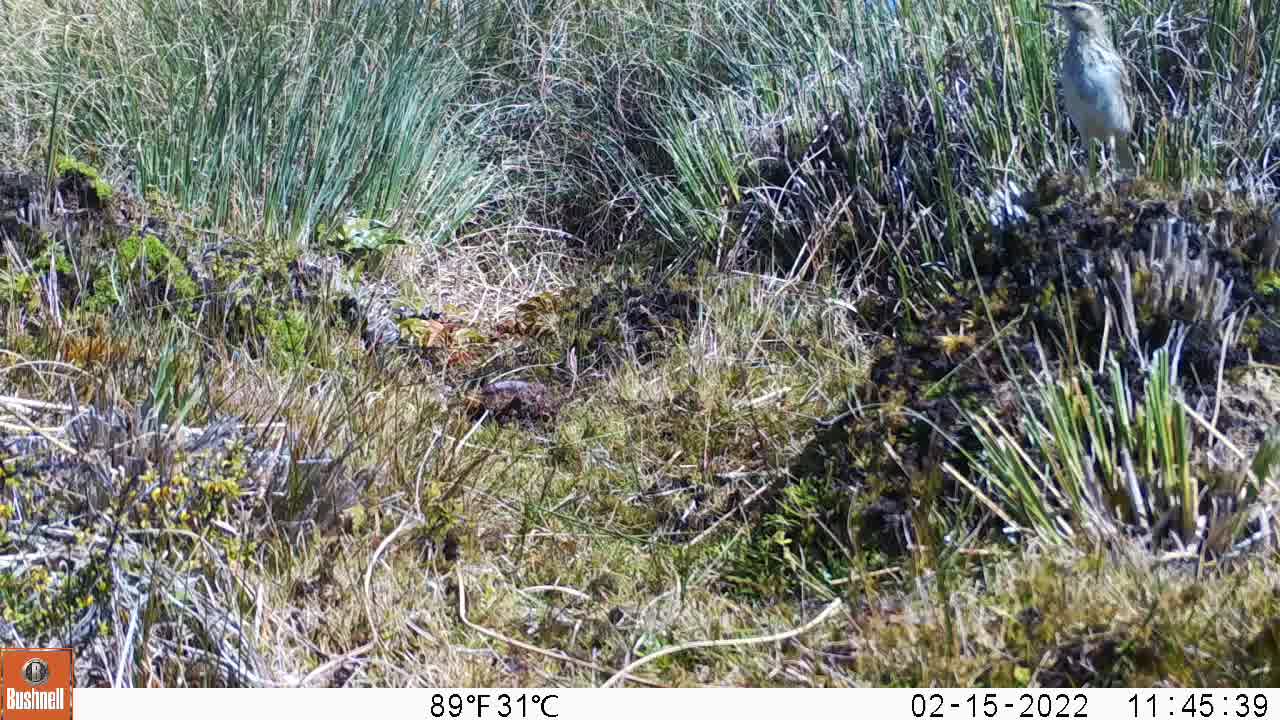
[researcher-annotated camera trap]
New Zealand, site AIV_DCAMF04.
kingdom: Animalia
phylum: Chordata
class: Aves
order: Passeriformes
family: Motacillidae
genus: Anthus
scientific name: Anthus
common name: pipit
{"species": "pipit (Anthus)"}